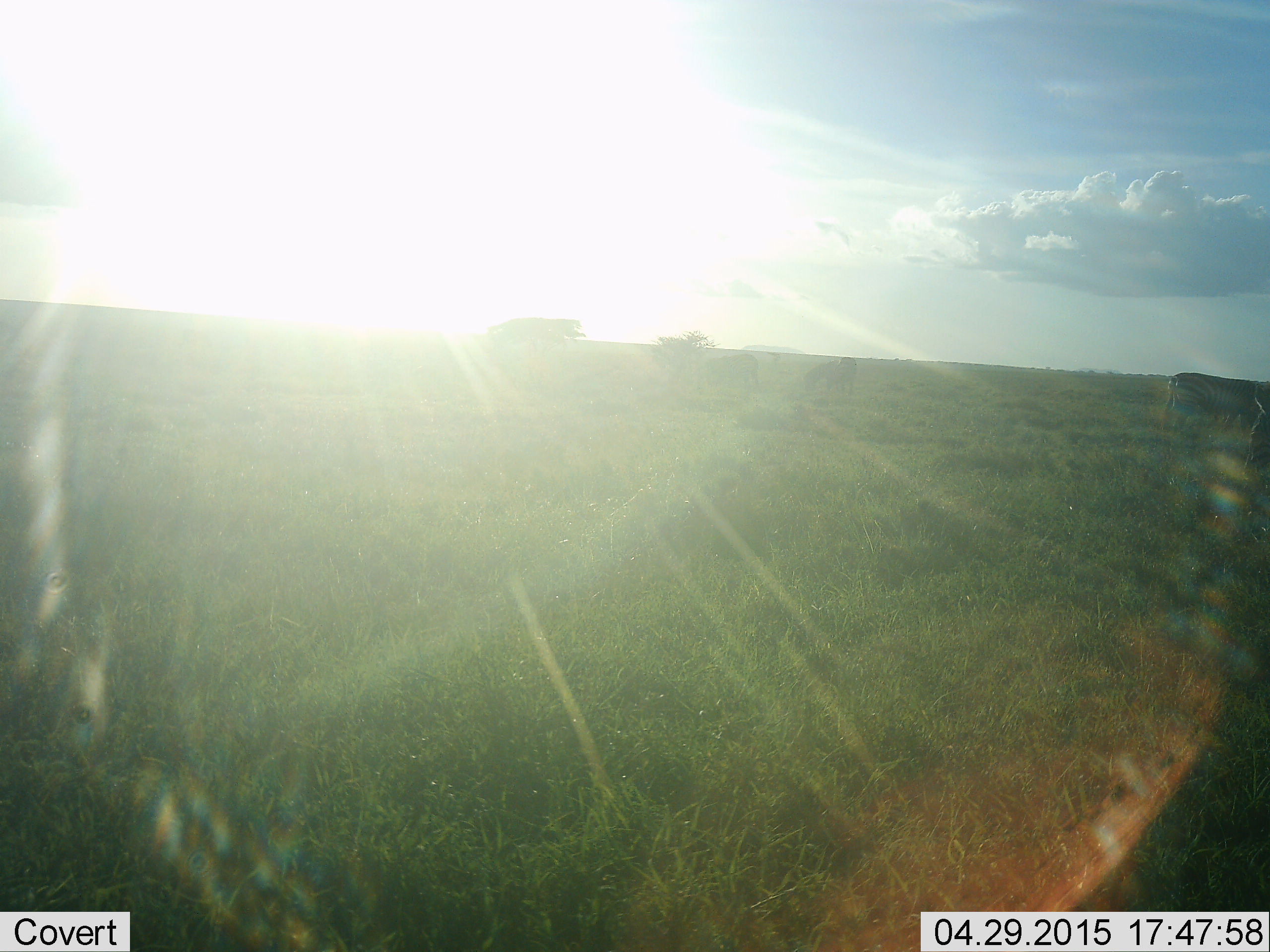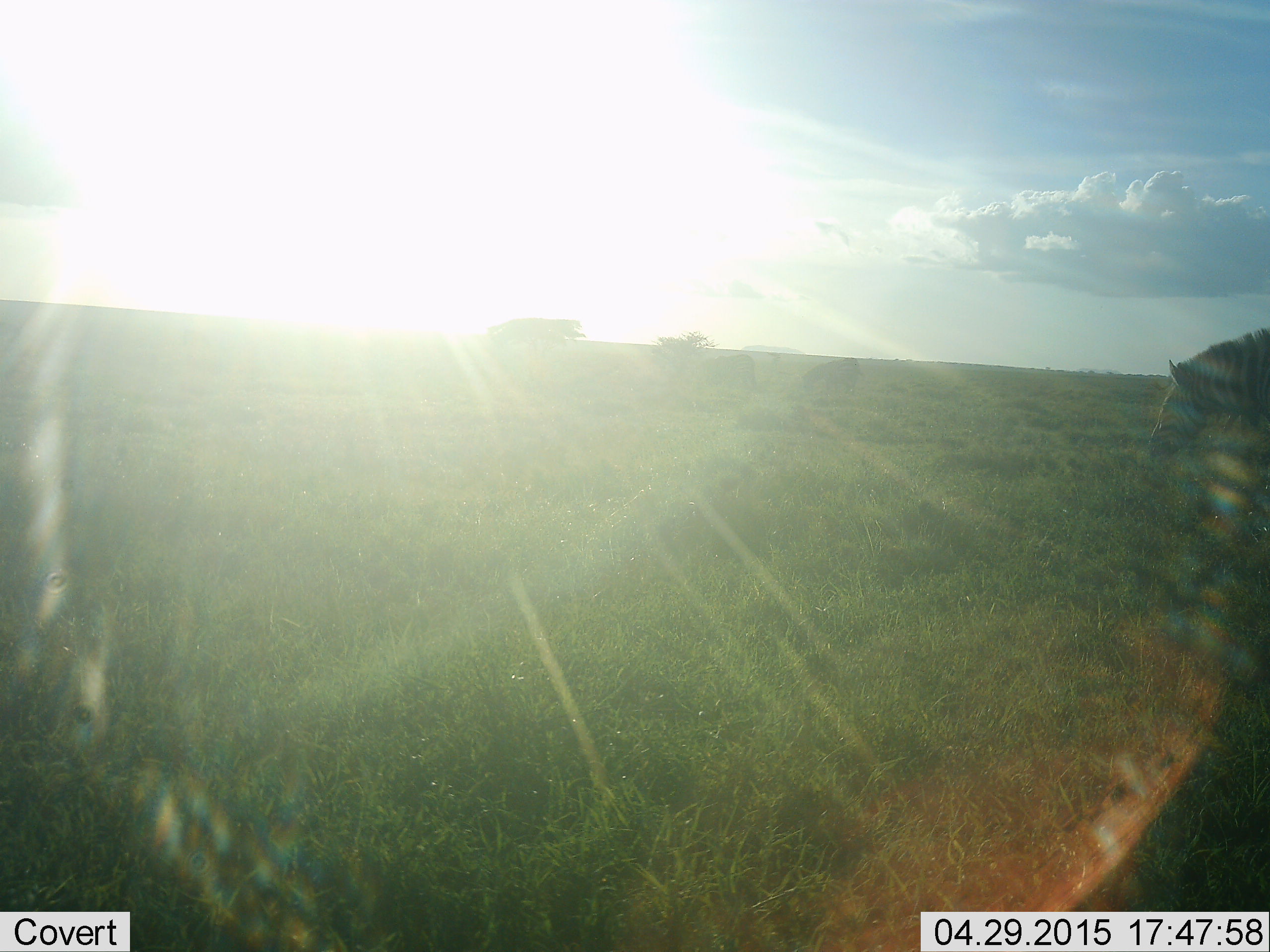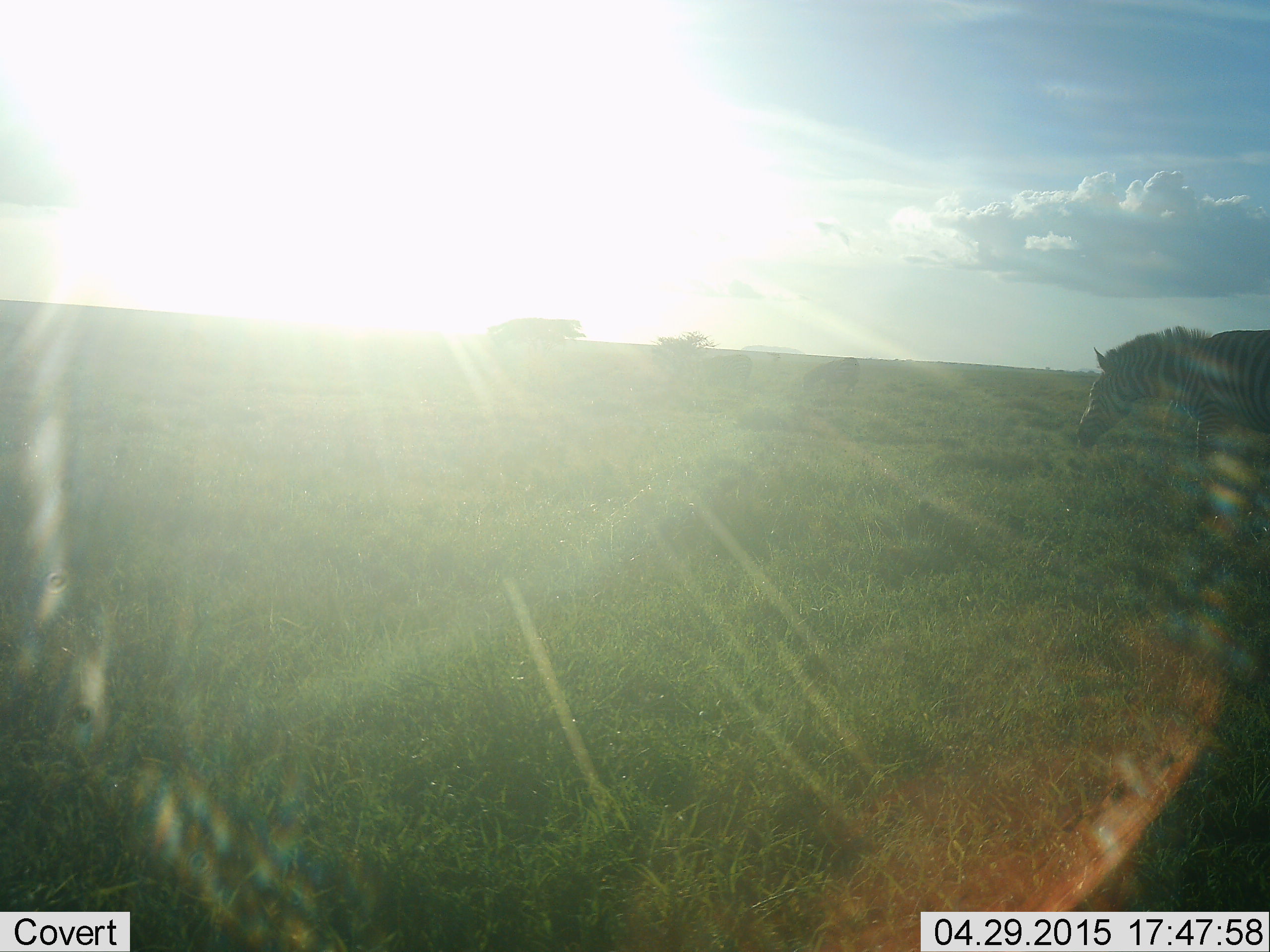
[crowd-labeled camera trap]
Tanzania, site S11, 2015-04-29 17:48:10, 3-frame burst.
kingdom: Animalia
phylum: Chordata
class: Mammalia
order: Perissodactyla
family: Equidae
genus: Equus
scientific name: Equus quagga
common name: plains zebra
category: zebra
Zebra (plains zebra) (Equus quagga), count 1. Behavior (volunteer vote fractions): standing 30%, resting 0%, moving 90%, interacting 0%. Young present (vote fraction): 0%. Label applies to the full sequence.